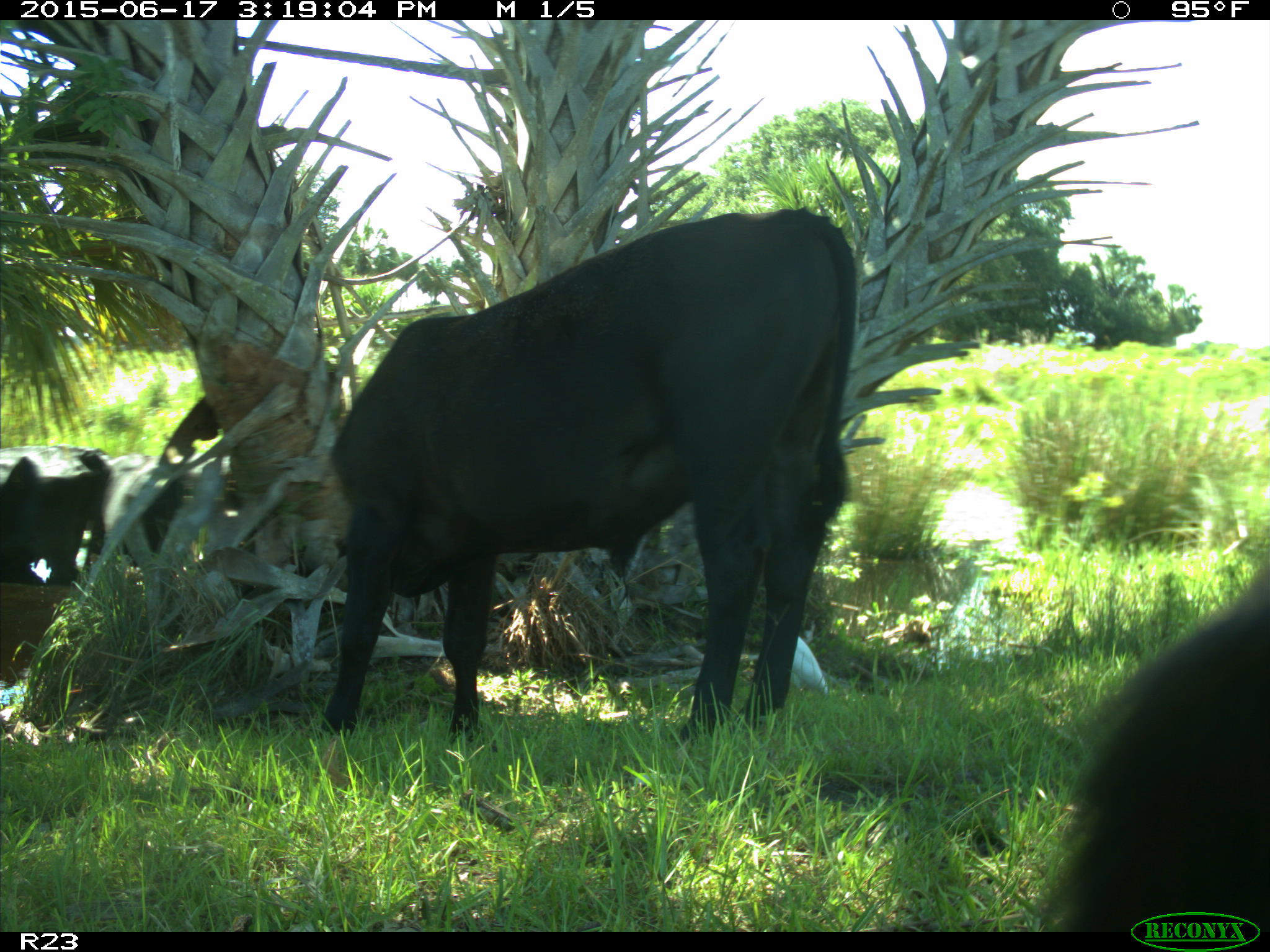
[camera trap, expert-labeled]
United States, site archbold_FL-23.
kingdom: Animalia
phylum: Chordata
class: Mammalia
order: Artiodactyla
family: Bovidae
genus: Bos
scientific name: Bos taurus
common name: domestic cow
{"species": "Bos taurus (domestic cow)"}